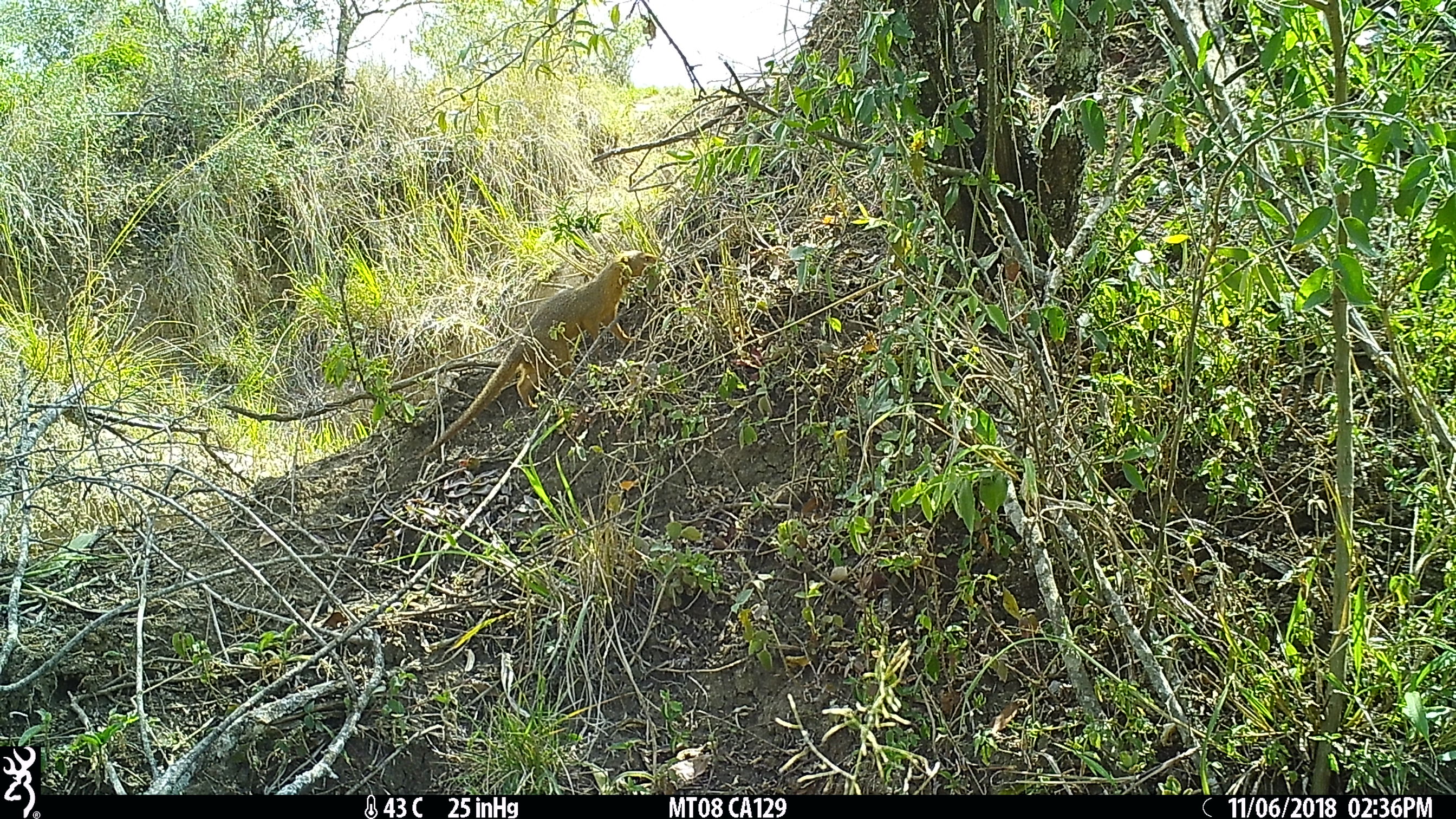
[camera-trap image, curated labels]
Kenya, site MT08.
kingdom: Animalia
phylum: Chordata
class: Mammalia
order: Carnivora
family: Herpestidae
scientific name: Herpestidae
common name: mongoose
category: mongoose other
Mongoose other (mongoose) (Herpestidae).